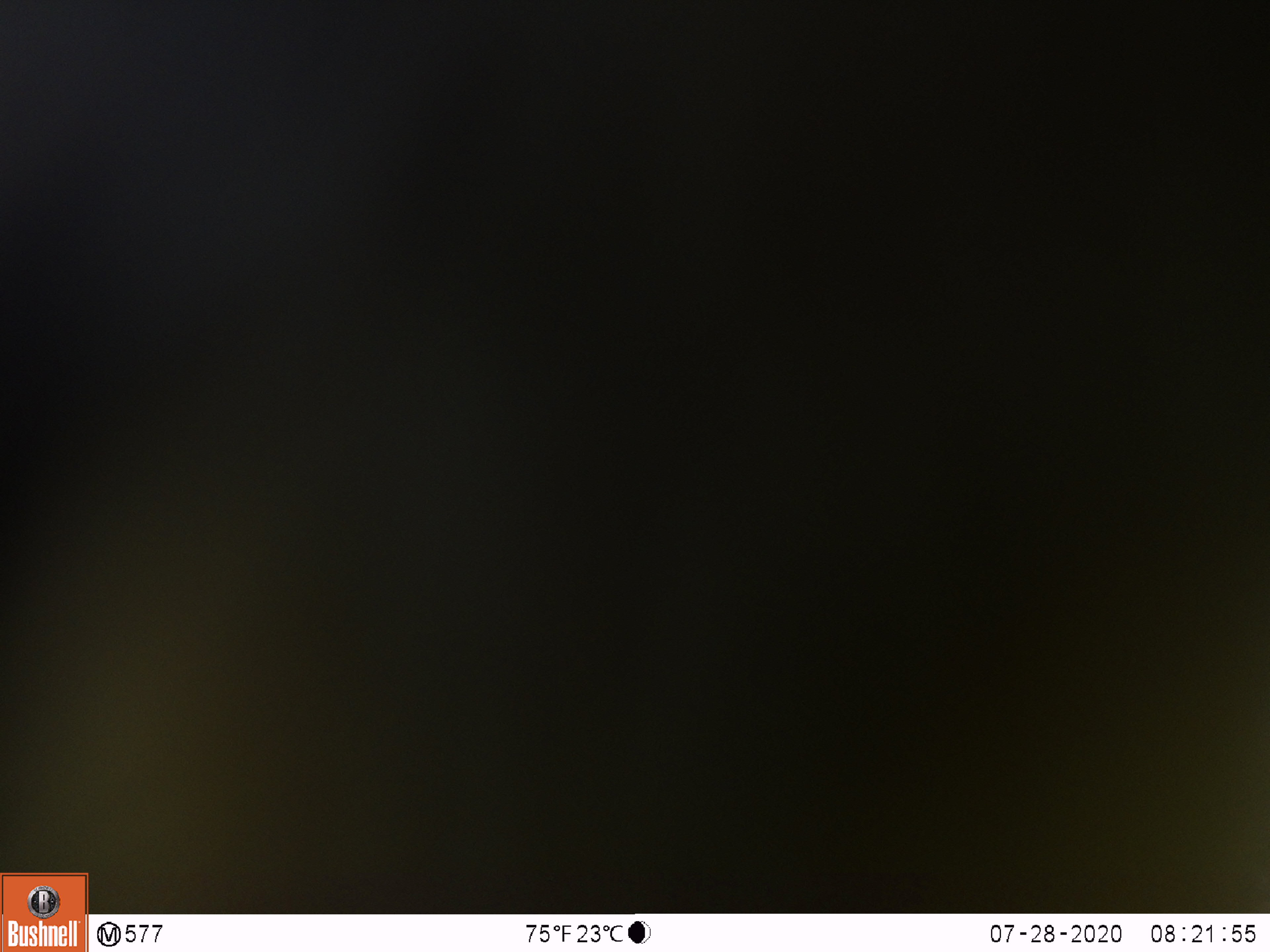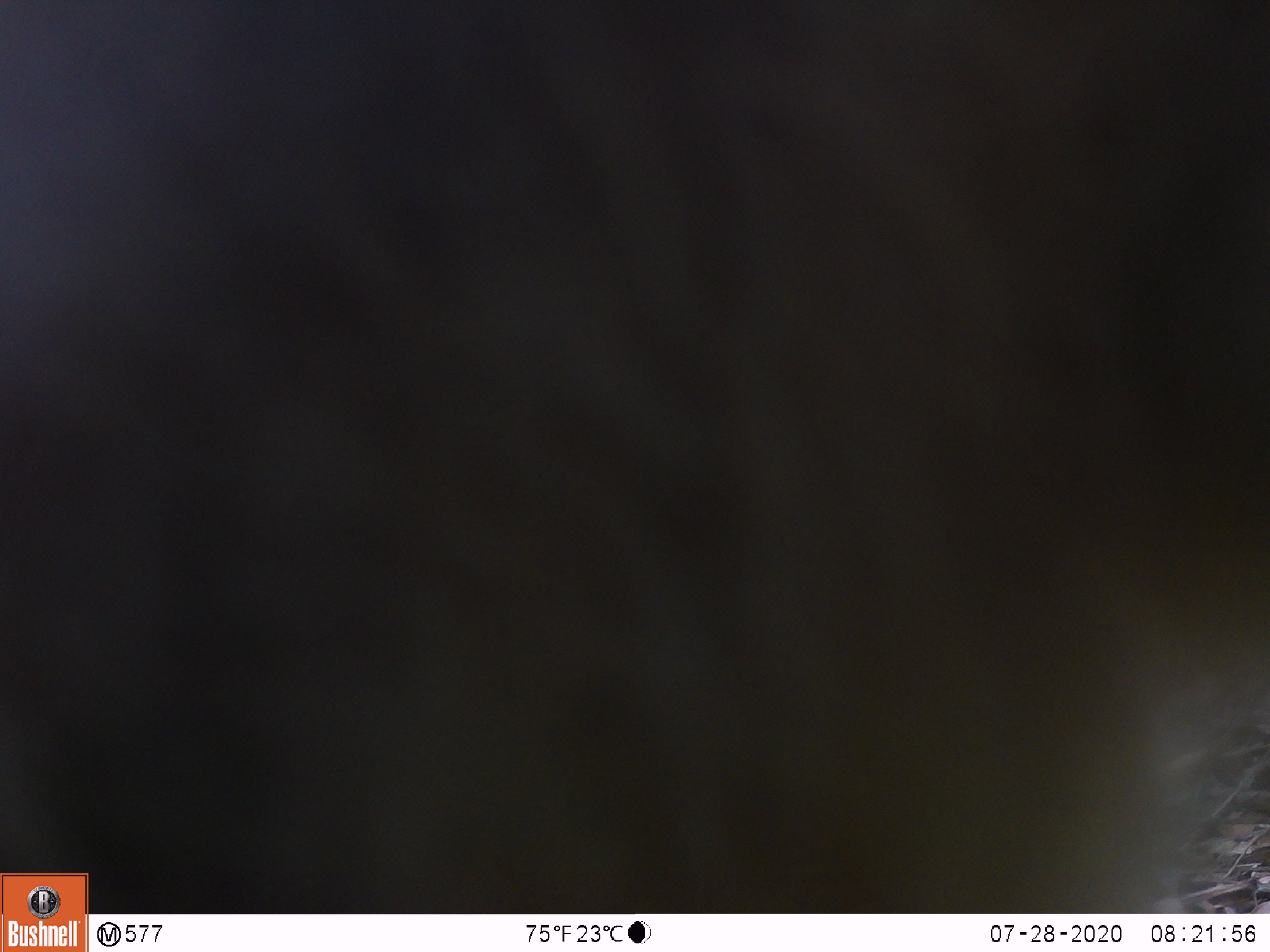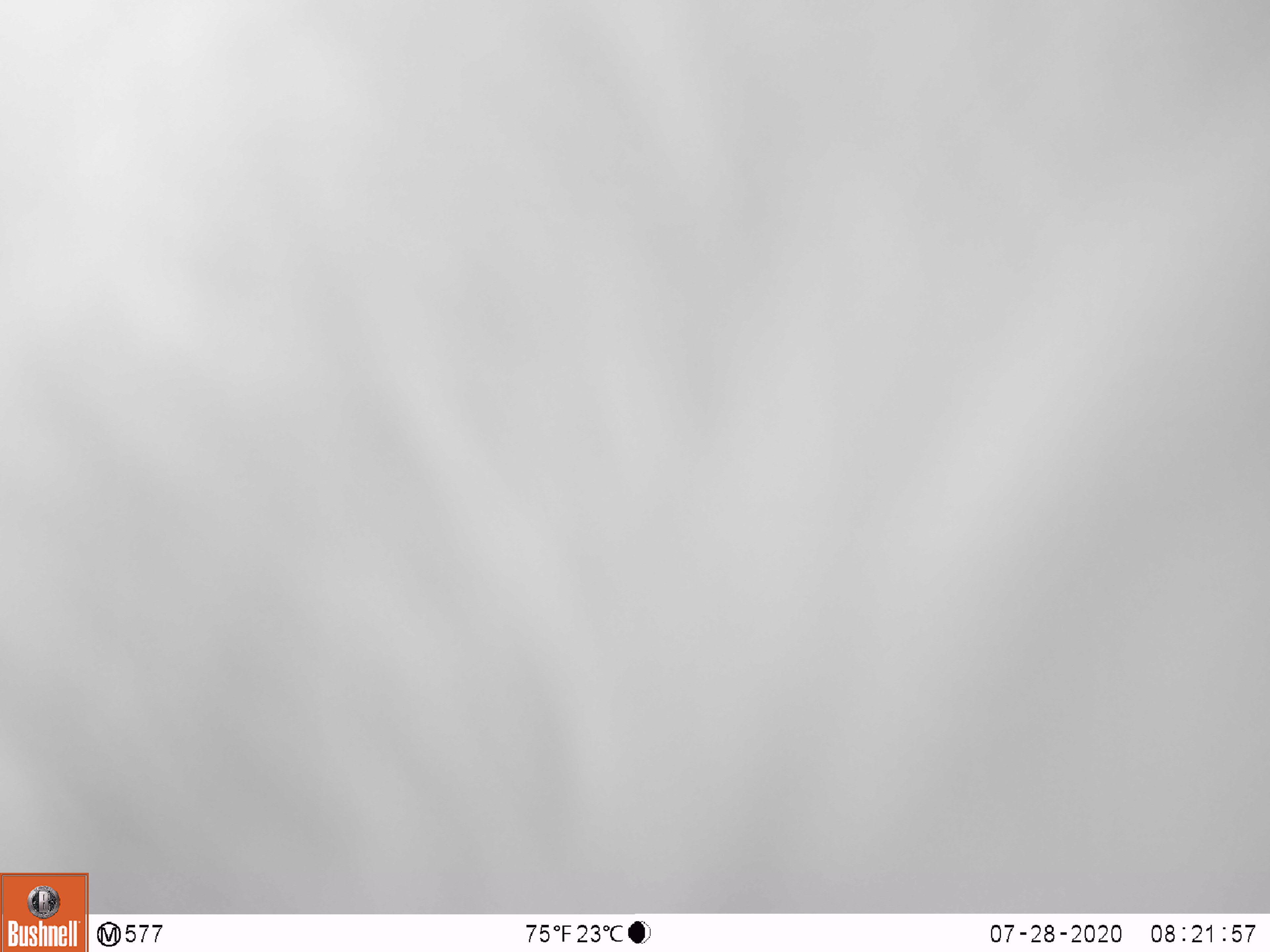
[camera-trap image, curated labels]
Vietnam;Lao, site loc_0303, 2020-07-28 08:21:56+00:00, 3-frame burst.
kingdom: Animalia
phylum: Chordata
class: Mammalia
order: Carnivora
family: Mustelidae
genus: Martes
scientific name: Martes flavigula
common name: yellow-throated marten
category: yellow throated marten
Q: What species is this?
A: Yellow throated marten (yellow-throated marten) (Martes flavigula).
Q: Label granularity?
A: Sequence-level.